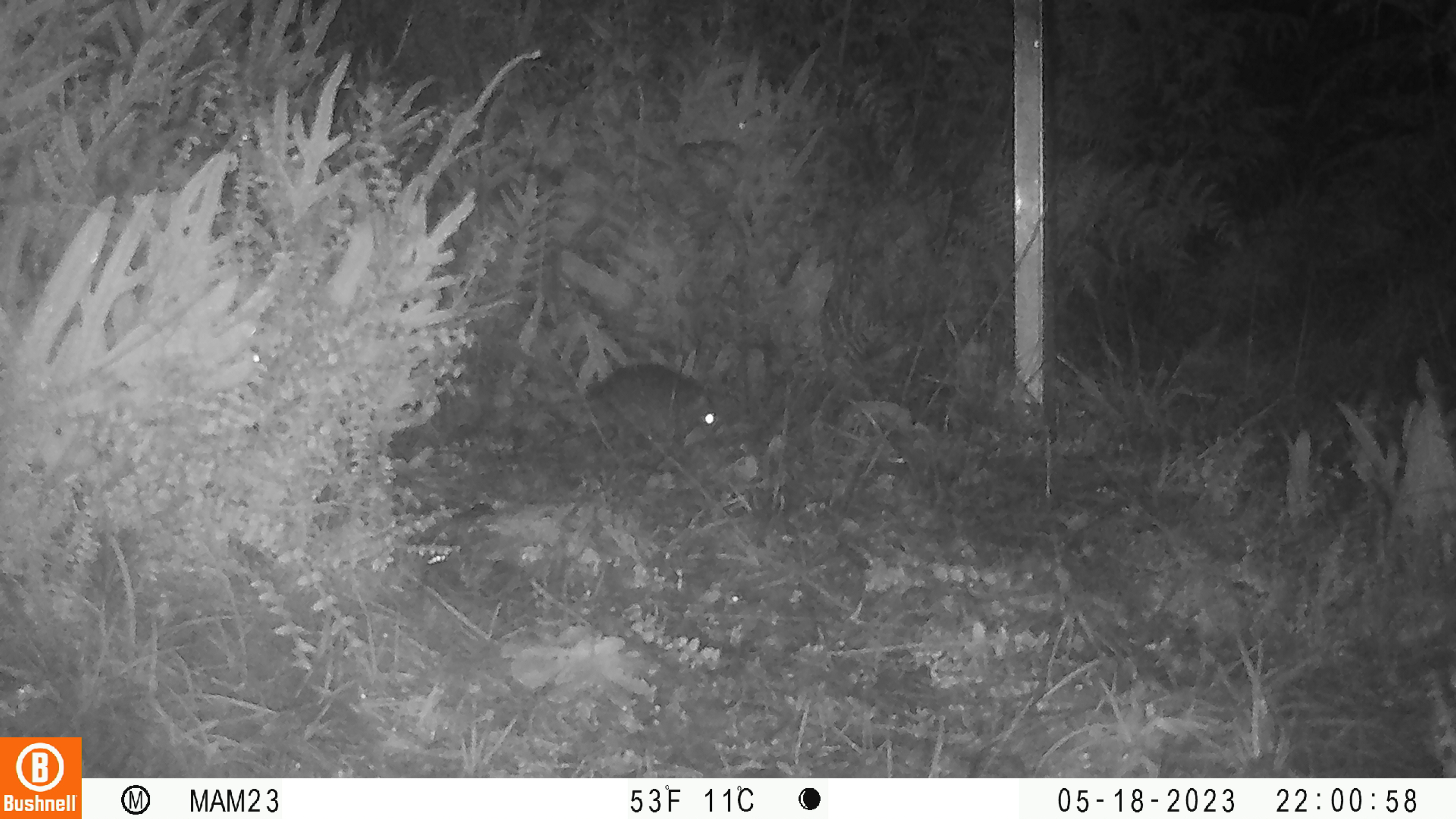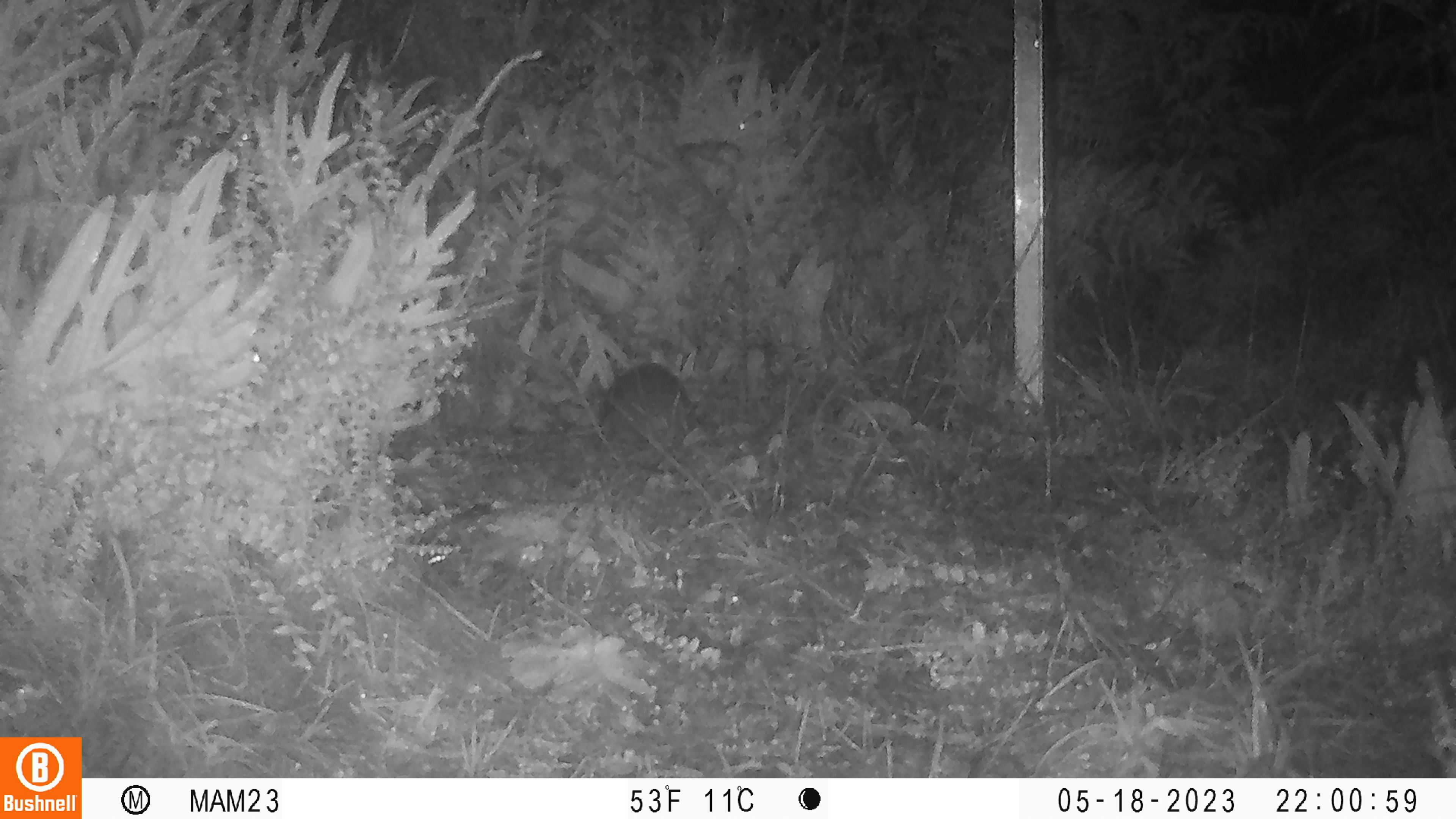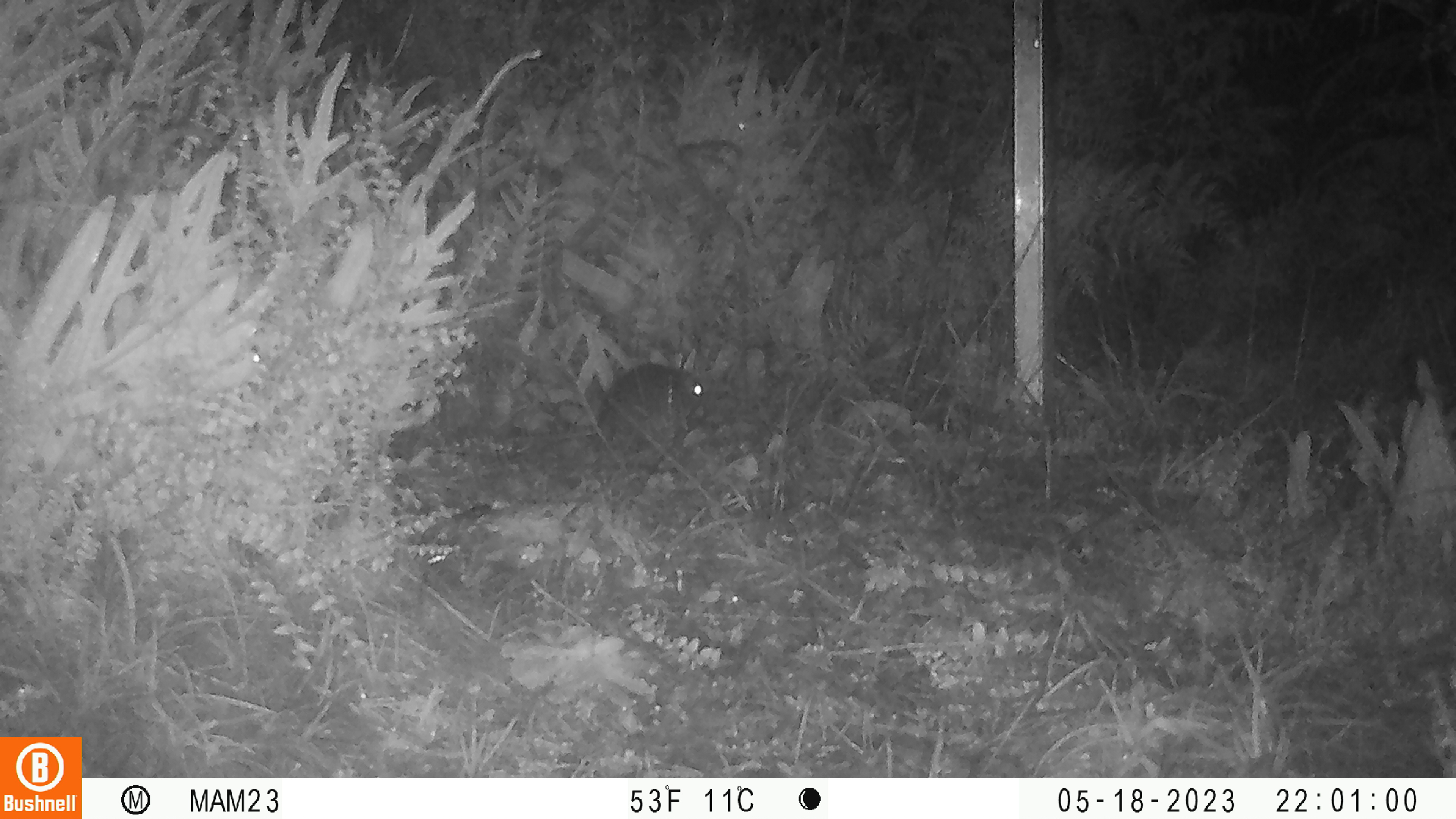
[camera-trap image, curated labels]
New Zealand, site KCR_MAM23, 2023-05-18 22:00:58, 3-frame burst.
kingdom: Animalia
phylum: Chordata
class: Mammalia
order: Rodentia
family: Muridae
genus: Rattus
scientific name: Rattus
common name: rat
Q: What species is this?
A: Rat (Rattus).